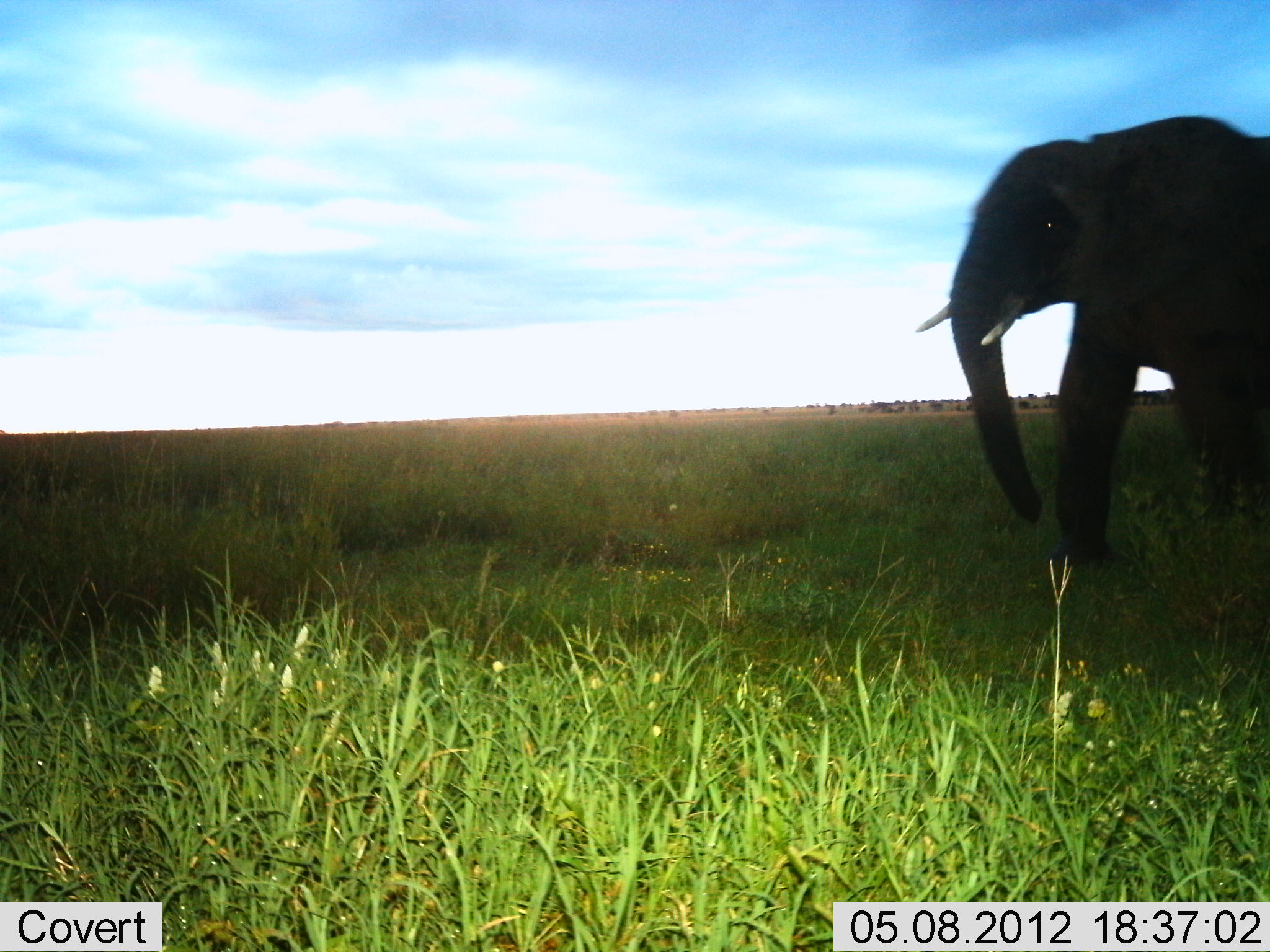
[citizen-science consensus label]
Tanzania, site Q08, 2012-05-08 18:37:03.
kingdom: Animalia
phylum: Chordata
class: Mammalia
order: Proboscidea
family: Elephantidae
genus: Loxodonta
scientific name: Loxodonta africana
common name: african bush elephant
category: elephant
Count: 1.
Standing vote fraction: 18%.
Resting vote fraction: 0%.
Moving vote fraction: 82%.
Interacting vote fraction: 0%.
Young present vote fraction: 0%.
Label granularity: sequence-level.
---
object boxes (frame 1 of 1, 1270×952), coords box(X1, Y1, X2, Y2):
animal: box(912, 113, 1270, 561)